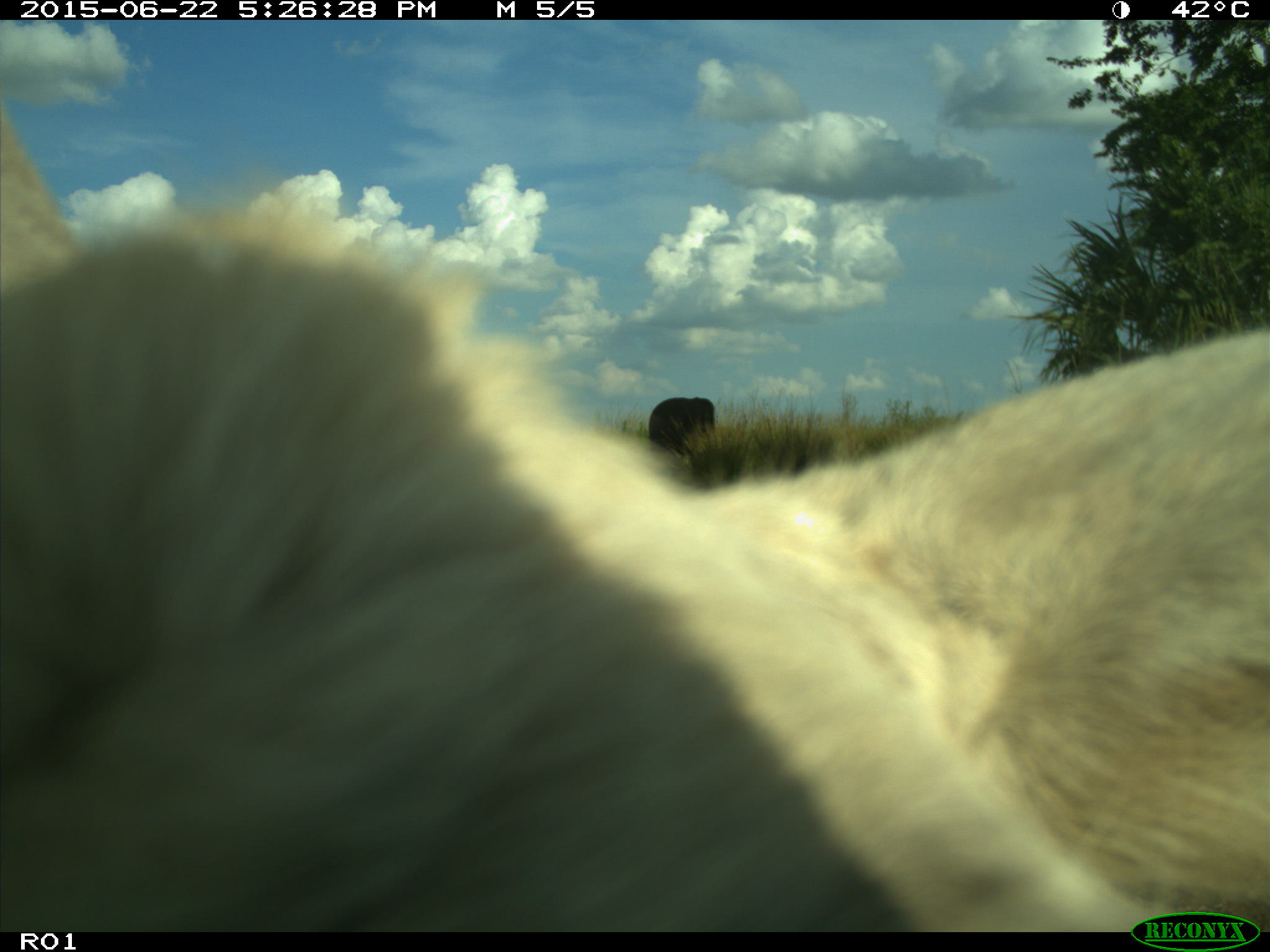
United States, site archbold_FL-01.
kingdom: Animalia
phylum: Chordata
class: Mammalia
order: Artiodactyla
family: Bovidae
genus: Bos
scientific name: Bos taurus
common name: domestic cow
Bos taurus (domestic cow).